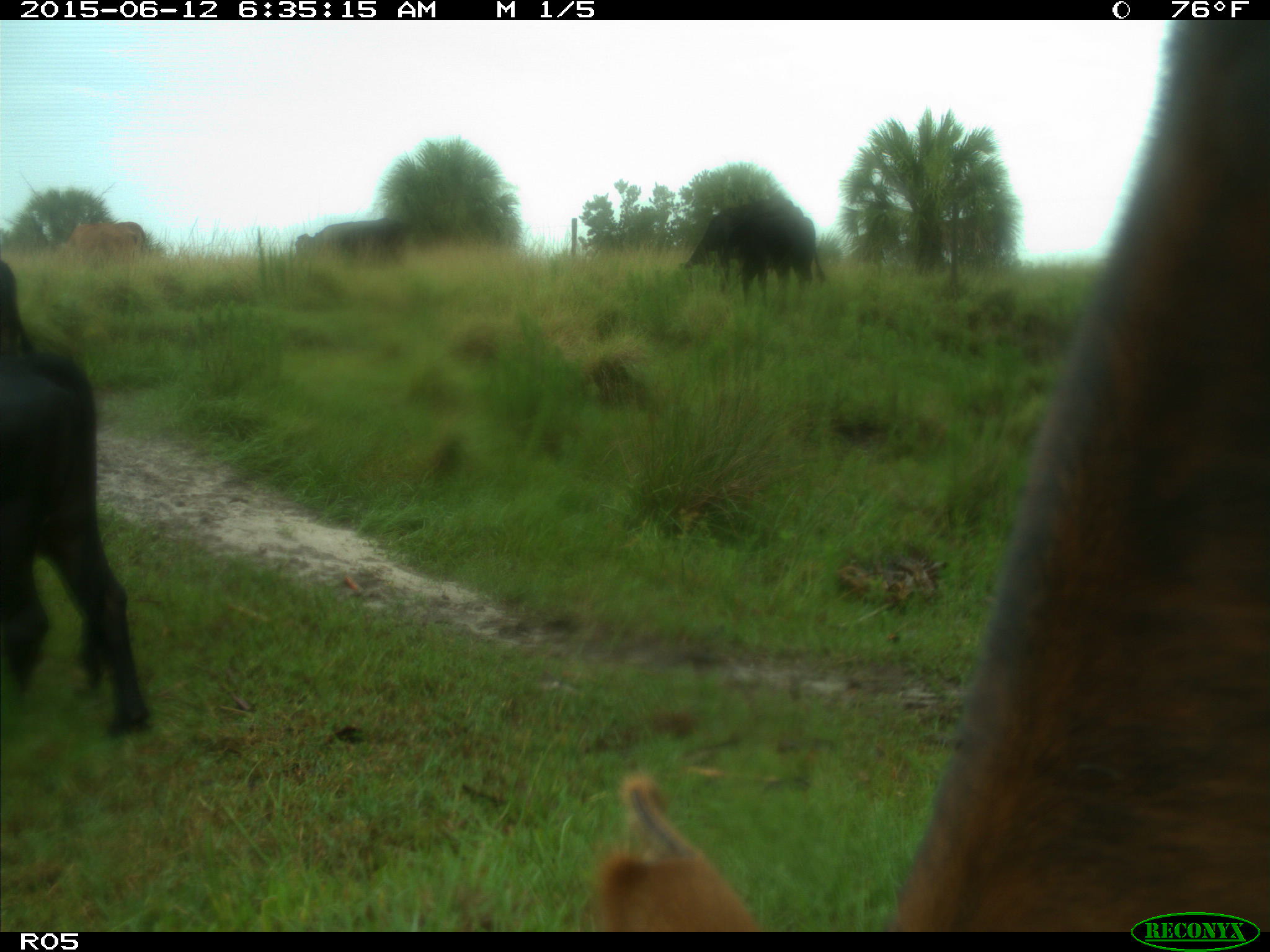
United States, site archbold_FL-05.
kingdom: Animalia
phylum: Chordata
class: Mammalia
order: Artiodactyla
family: Bovidae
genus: Bos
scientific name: Bos taurus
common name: domestic cow